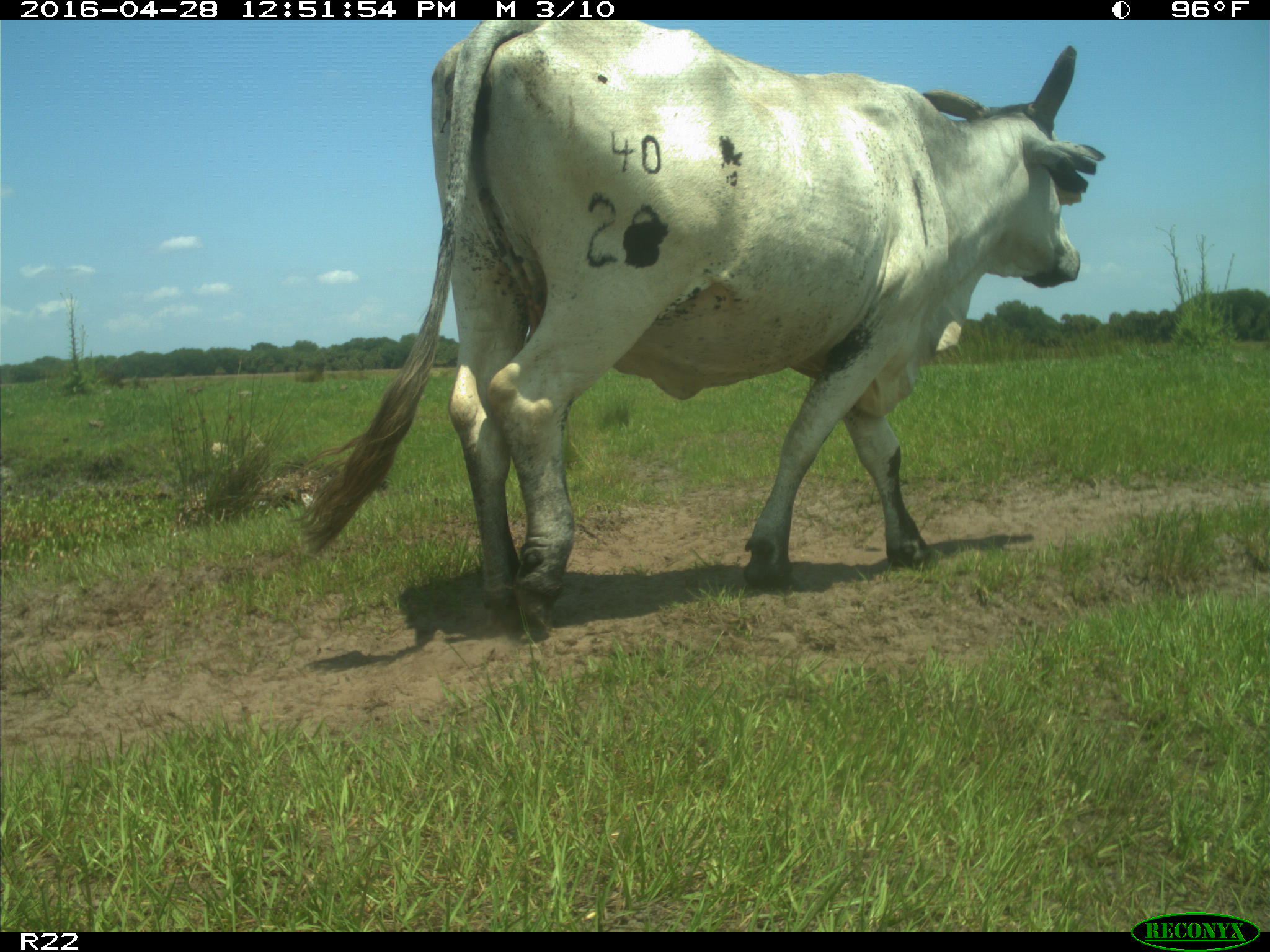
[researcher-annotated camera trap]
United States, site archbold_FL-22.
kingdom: Animalia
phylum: Chordata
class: Mammalia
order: Artiodactyla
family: Bovidae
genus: Bos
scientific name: Bos taurus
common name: domestic cow